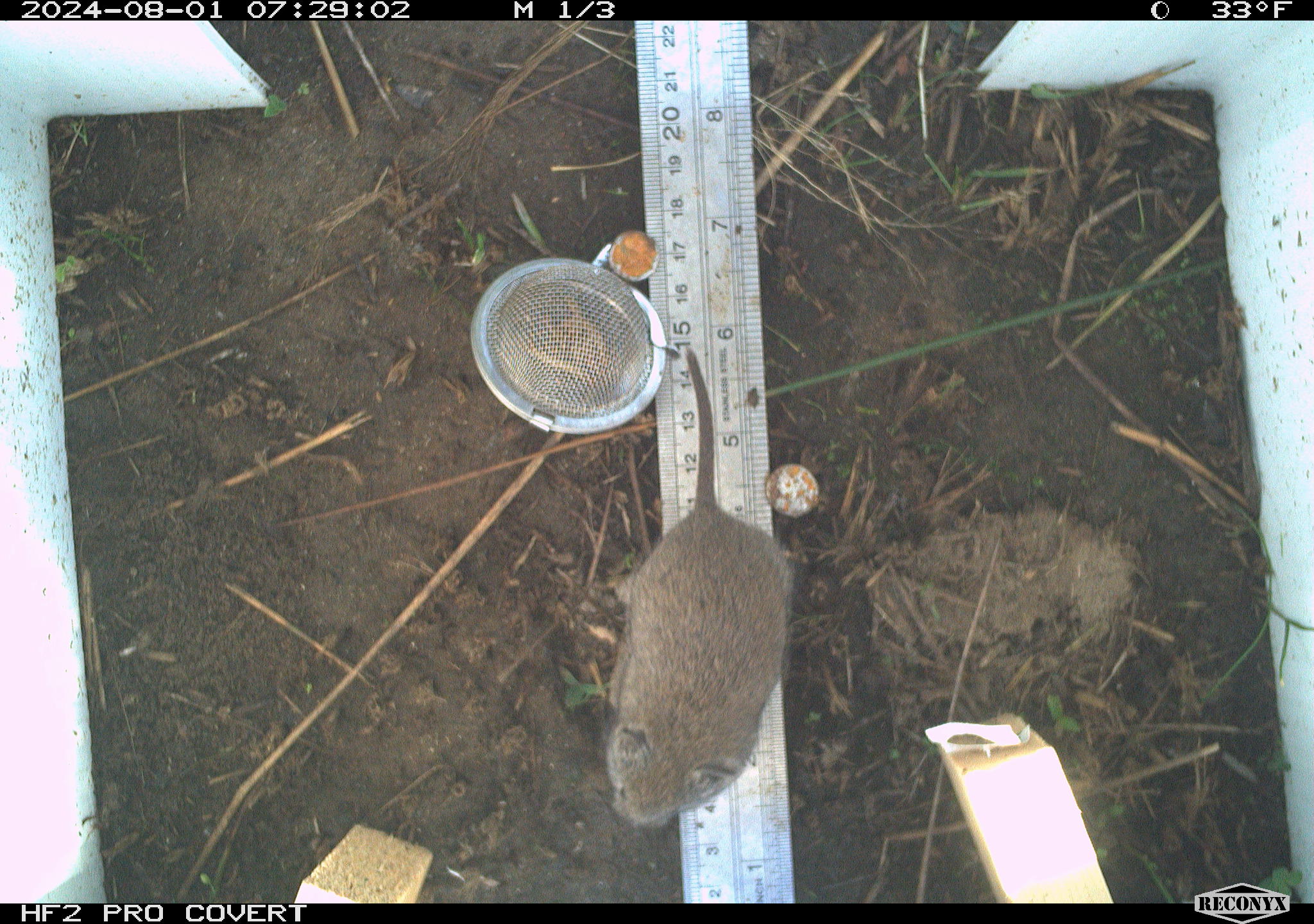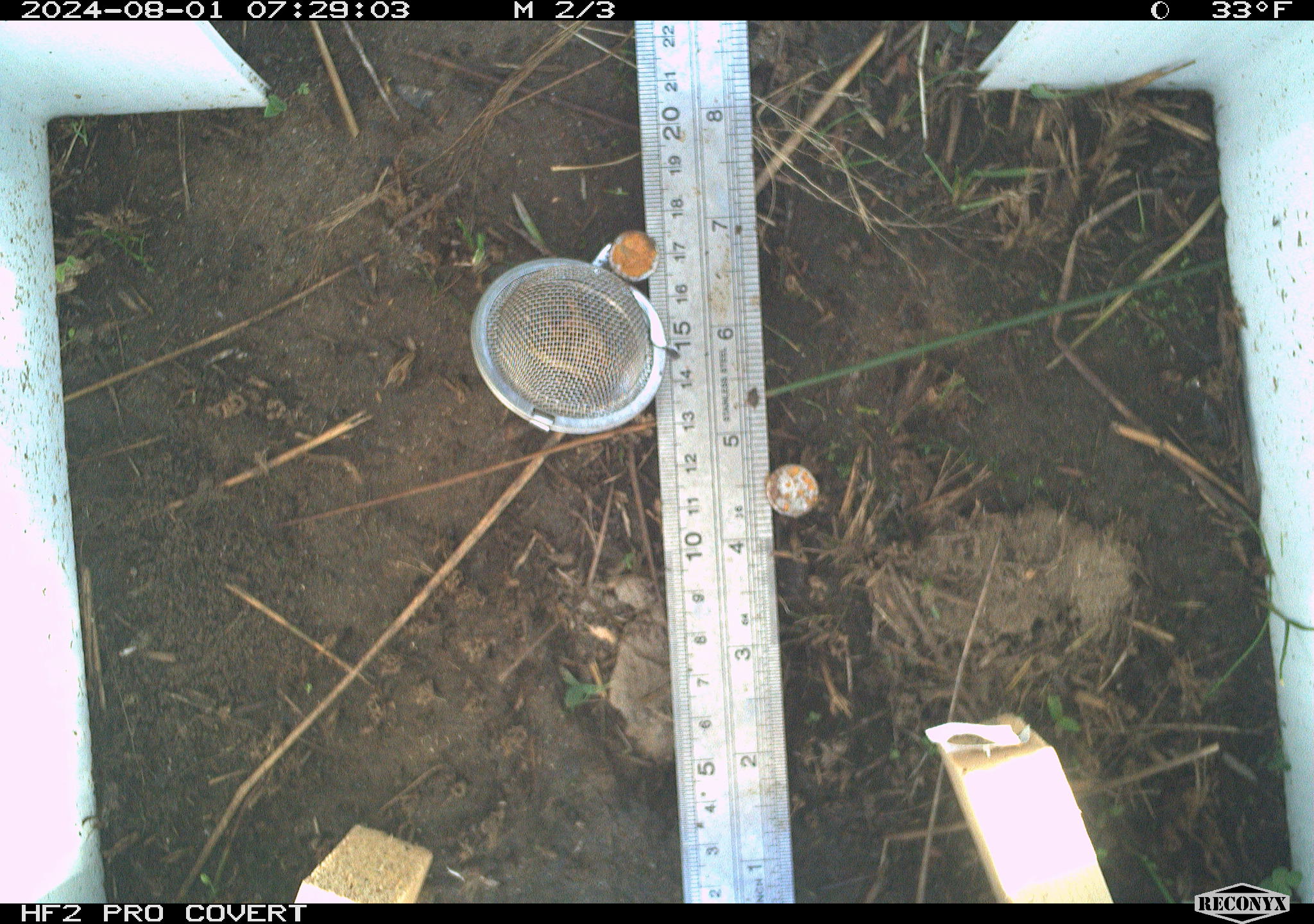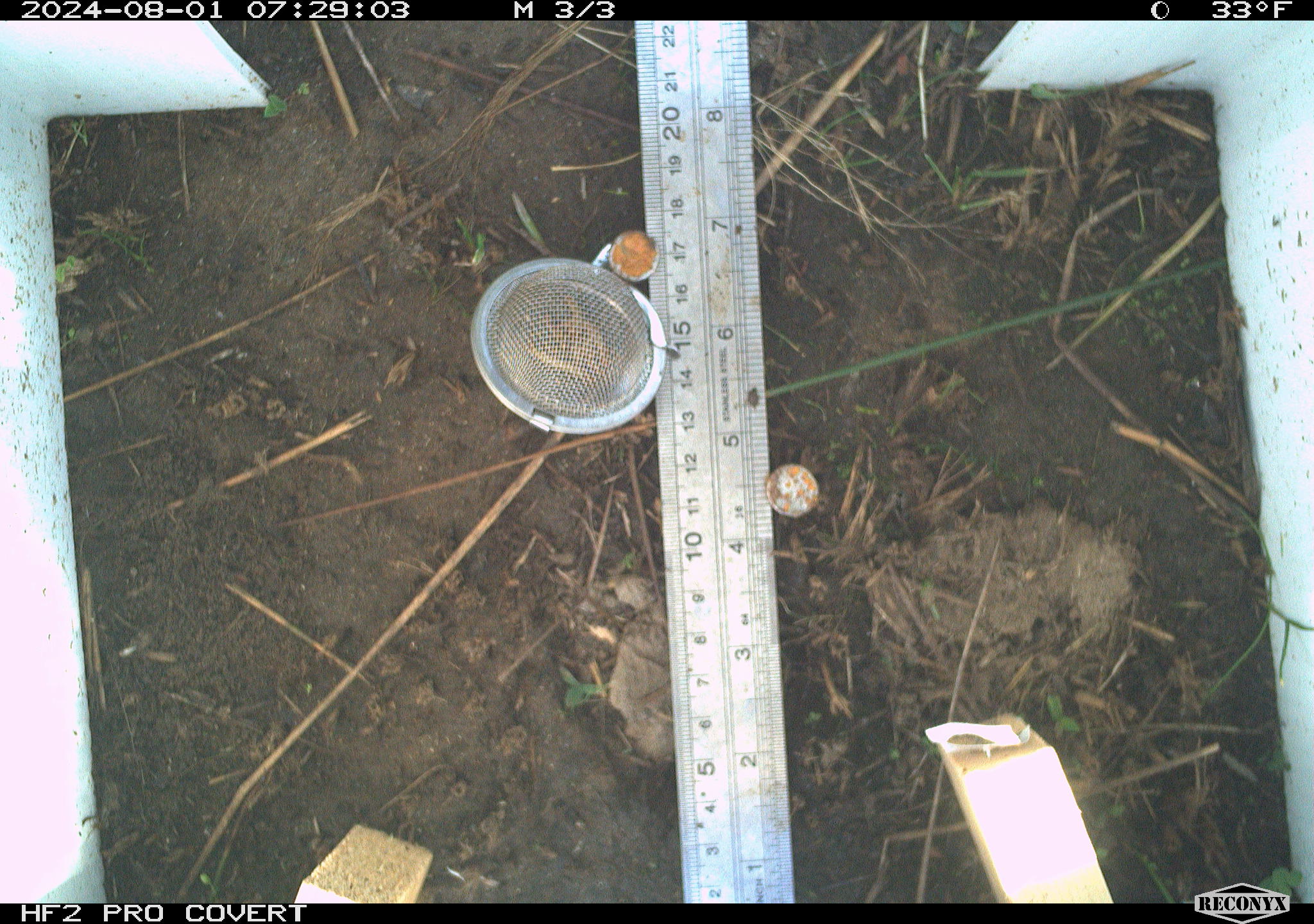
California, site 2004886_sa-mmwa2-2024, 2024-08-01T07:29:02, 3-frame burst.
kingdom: Animalia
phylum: Chordata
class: Mammalia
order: Rodentia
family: Cricetidae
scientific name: Arvicolinae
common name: voles, lemmings, and muskrats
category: arvicolinae subfamily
Arvicolinae subfamily (voles, lemmings, and muskrats) (Arvicolinae).